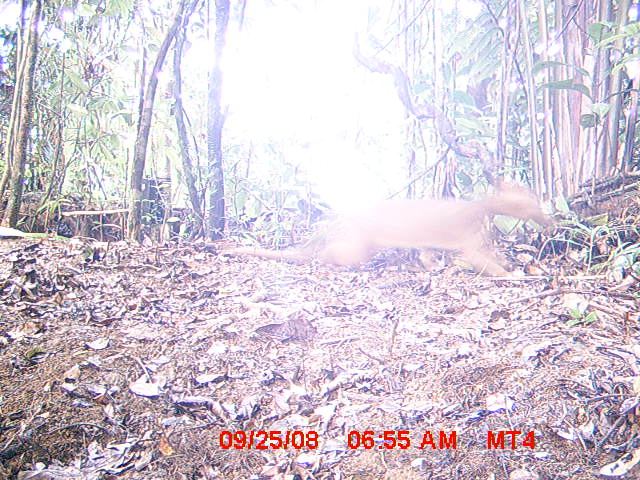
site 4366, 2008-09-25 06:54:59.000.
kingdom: Animalia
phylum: Chordata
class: Mammalia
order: Carnivora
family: Eupleridae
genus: Cryptoprocta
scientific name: Cryptoprocta ferox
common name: fossa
Cryptoprocta ferox (fossa), count 1.